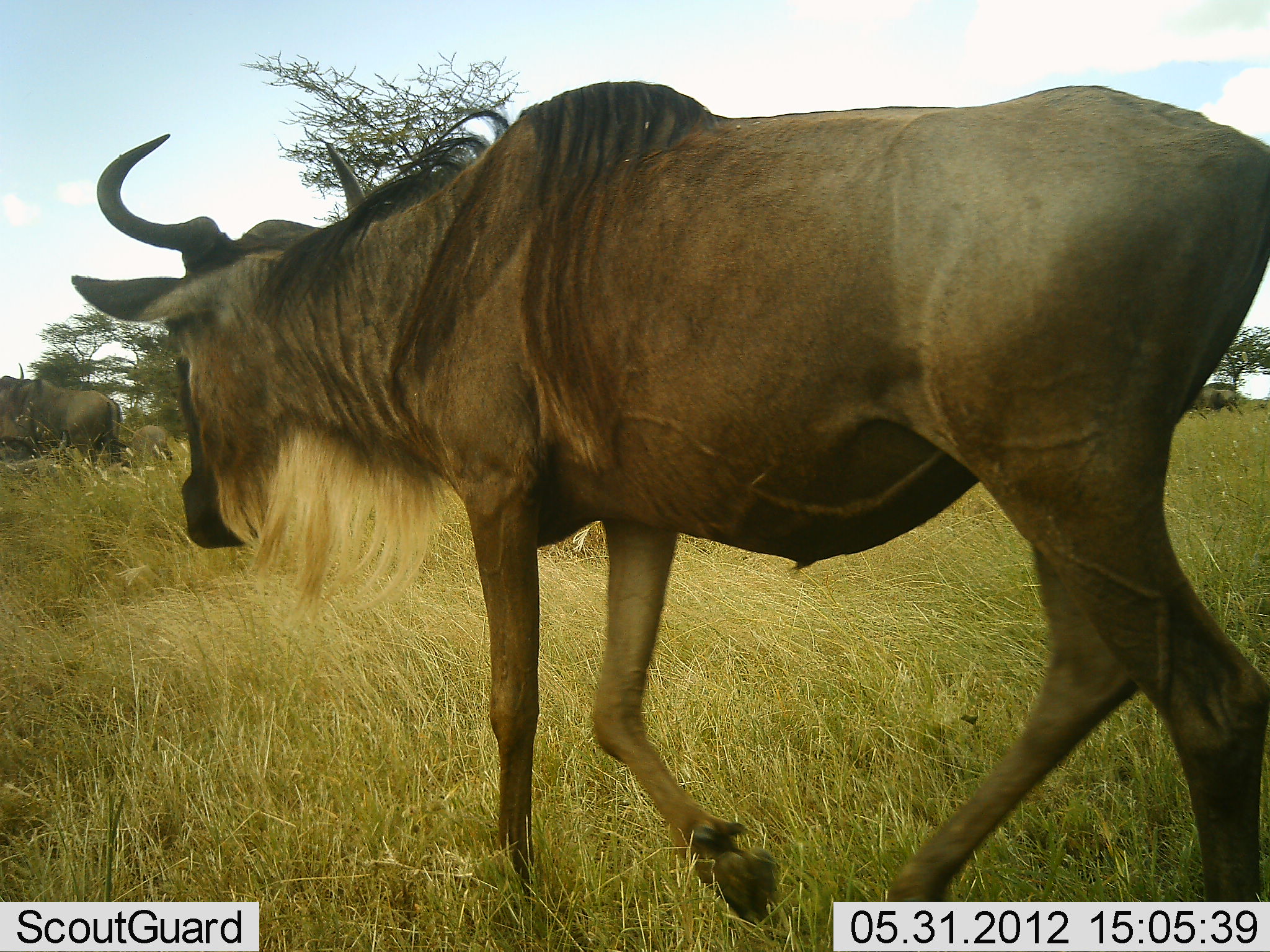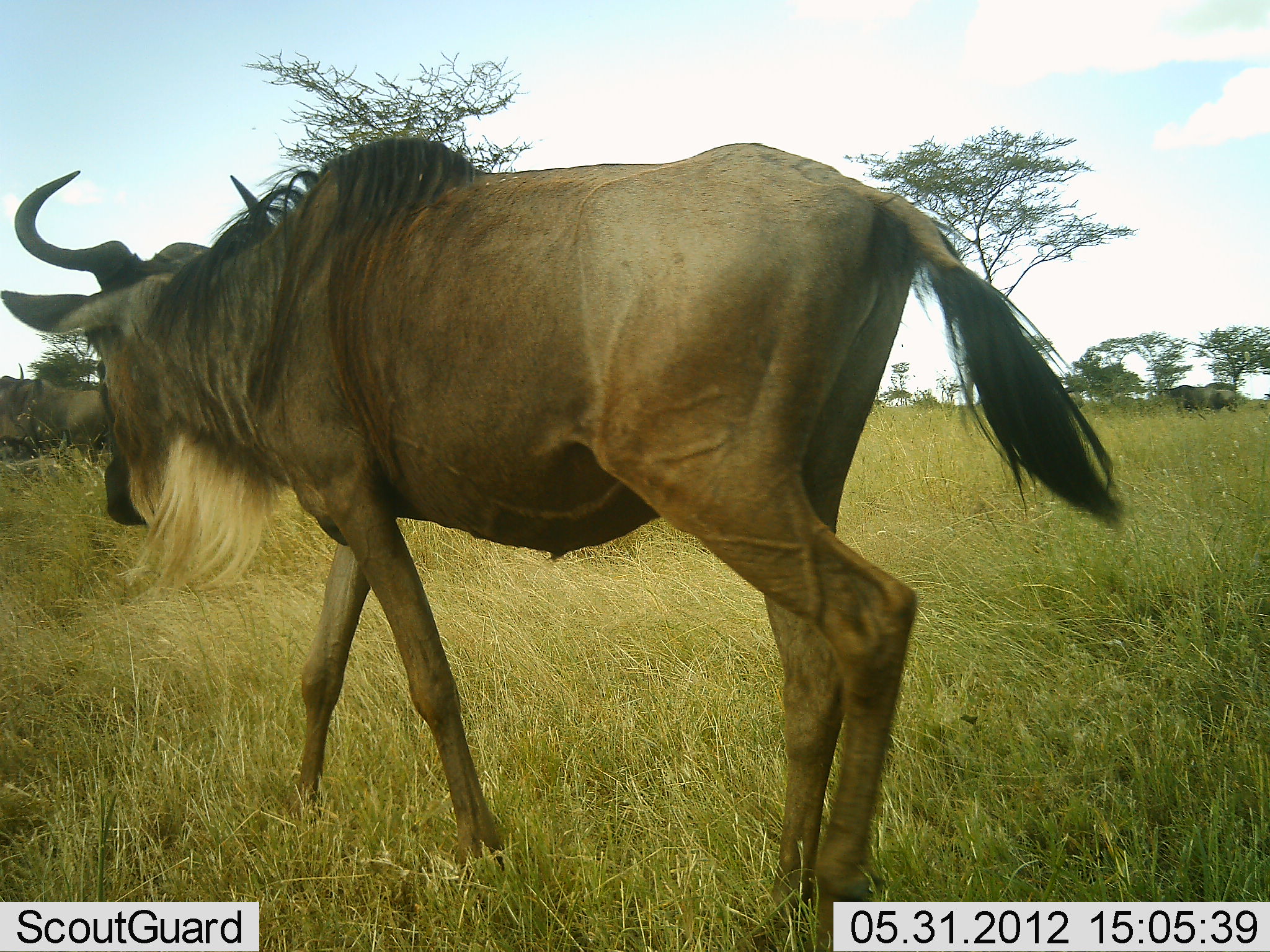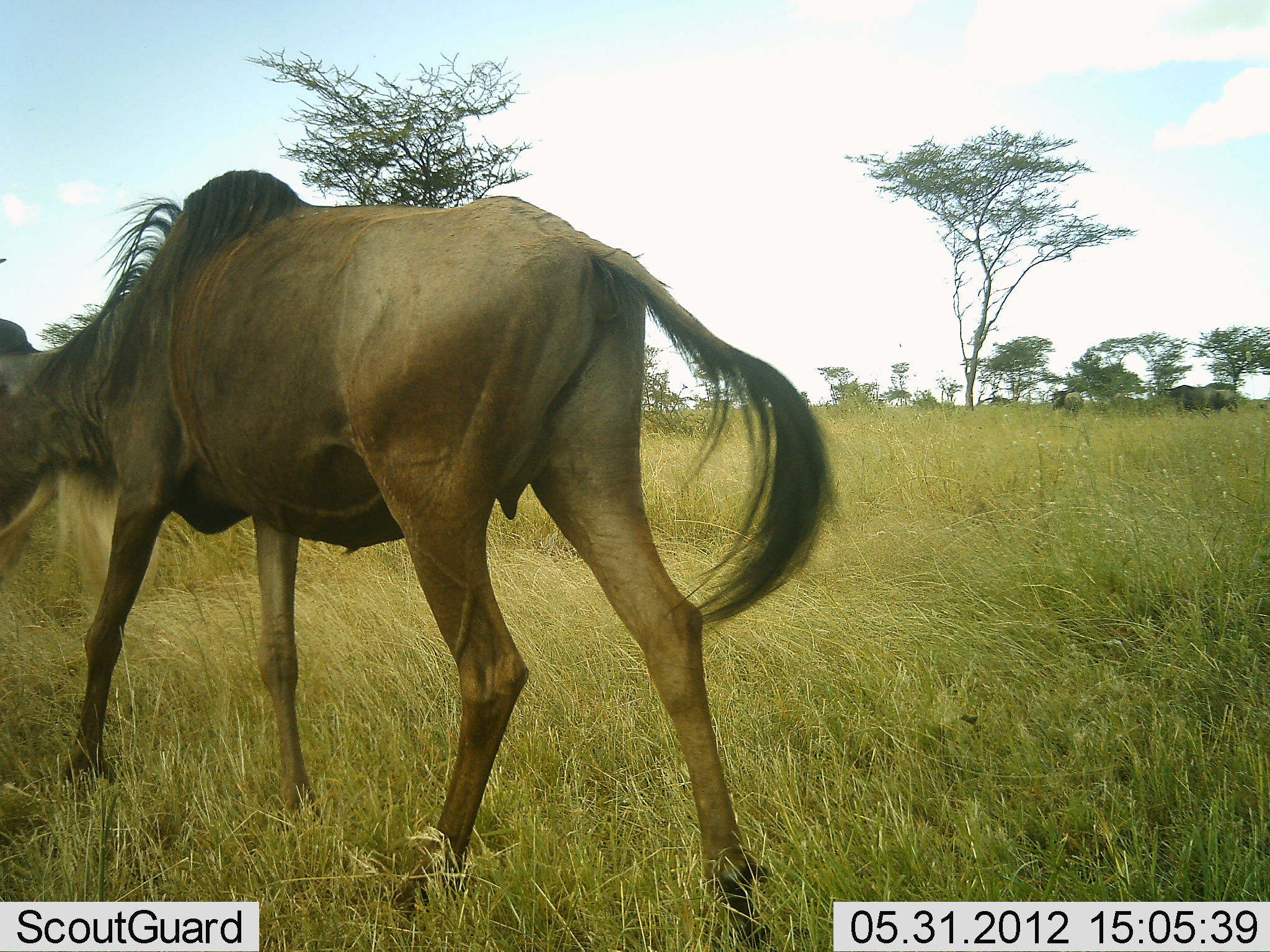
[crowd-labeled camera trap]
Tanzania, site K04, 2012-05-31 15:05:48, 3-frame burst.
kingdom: Animalia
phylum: Chordata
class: Mammalia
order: Artiodactyla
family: Bovidae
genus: Connochaetes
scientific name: Connochaetes taurinus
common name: blue wildebeest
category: wildebeest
Wildebeest (blue wildebeest) (Connochaetes taurinus), count 2. Behavior (volunteer vote fractions): standing 55%, resting 0%, moving 100%, interacting 0%. Young present (vote fraction): 0%. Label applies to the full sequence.